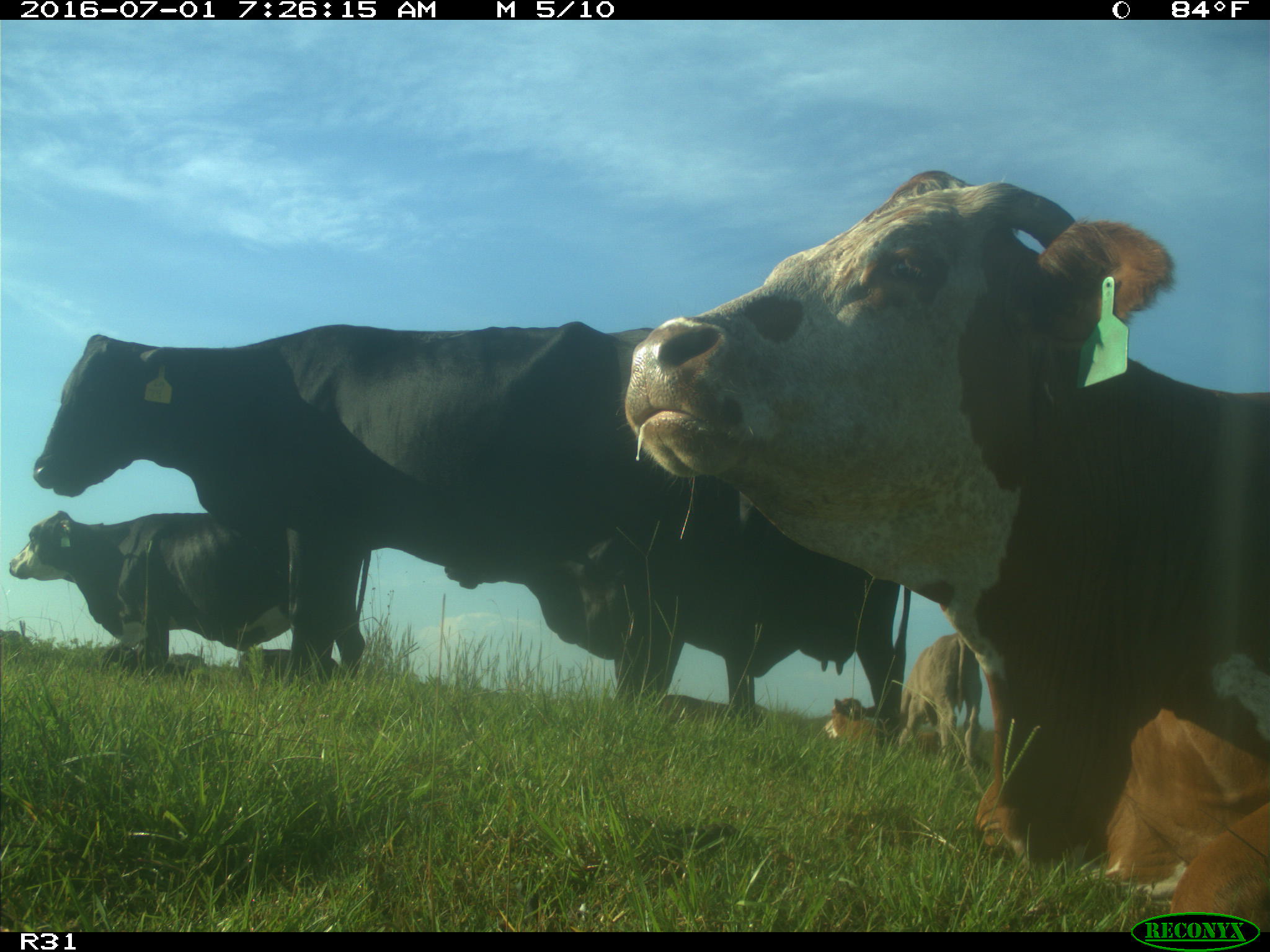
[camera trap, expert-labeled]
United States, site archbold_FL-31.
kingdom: Animalia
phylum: Chordata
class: Mammalia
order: Artiodactyla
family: Bovidae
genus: Bos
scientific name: Bos taurus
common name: domestic cow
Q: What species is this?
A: Bos taurus (domestic cow).